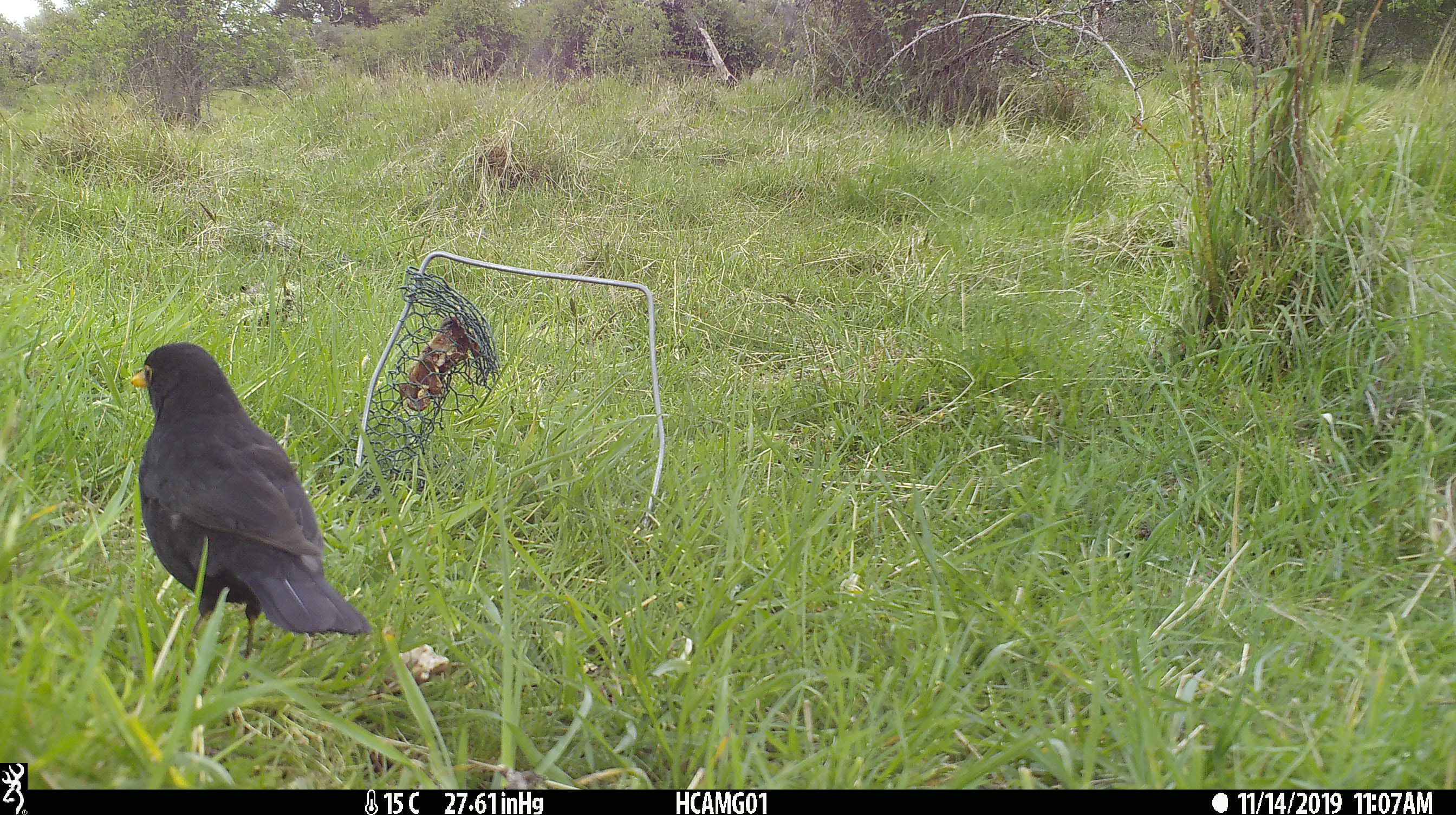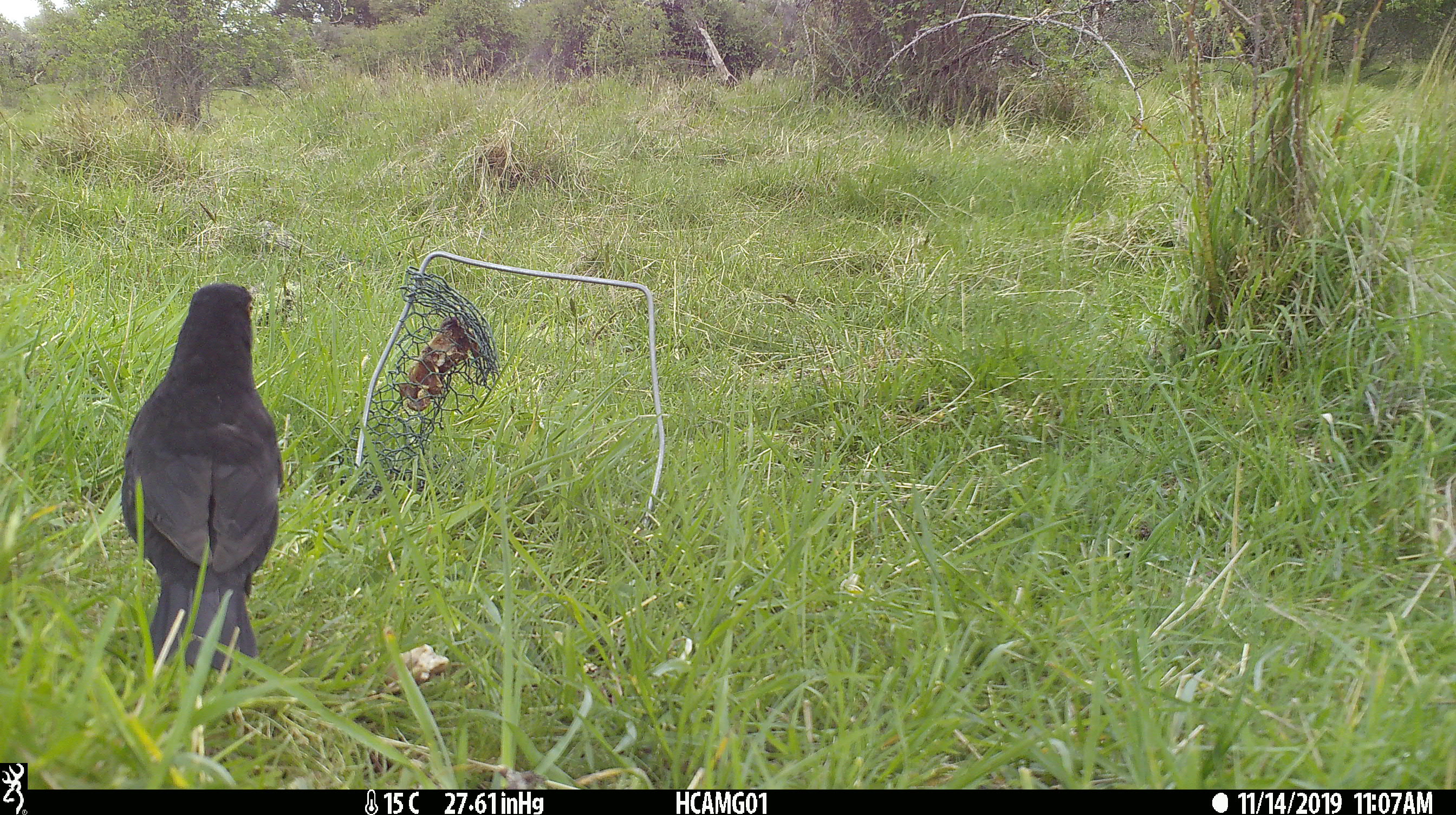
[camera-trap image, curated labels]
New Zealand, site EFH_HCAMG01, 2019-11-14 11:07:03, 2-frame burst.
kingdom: Animalia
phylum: Chordata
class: Aves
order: Passeriformes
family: Turdidae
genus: Turdus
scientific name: Turdus merula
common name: eurasian blackbird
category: blackbird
Blackbird (eurasian blackbird) (Turdus merula).